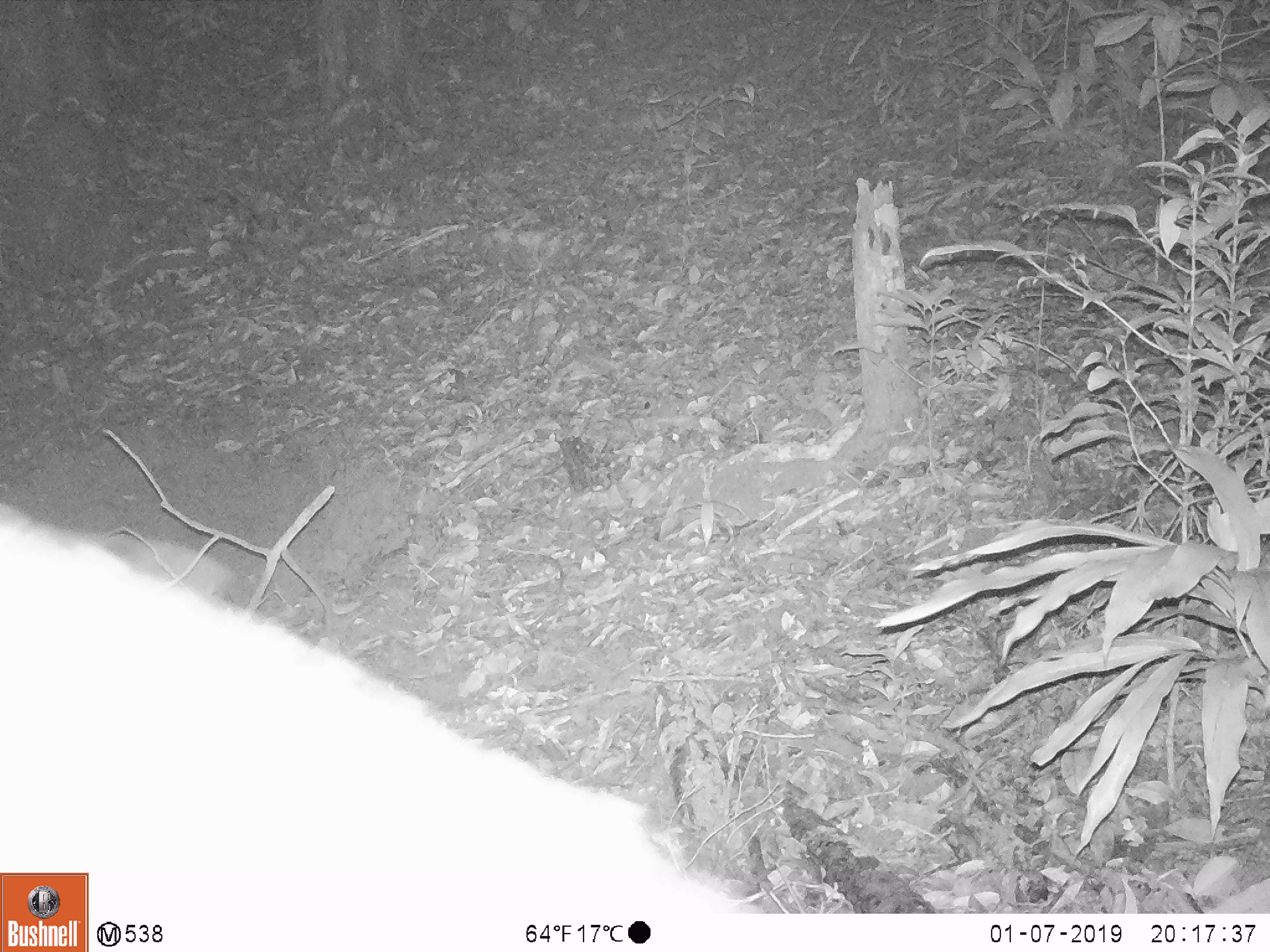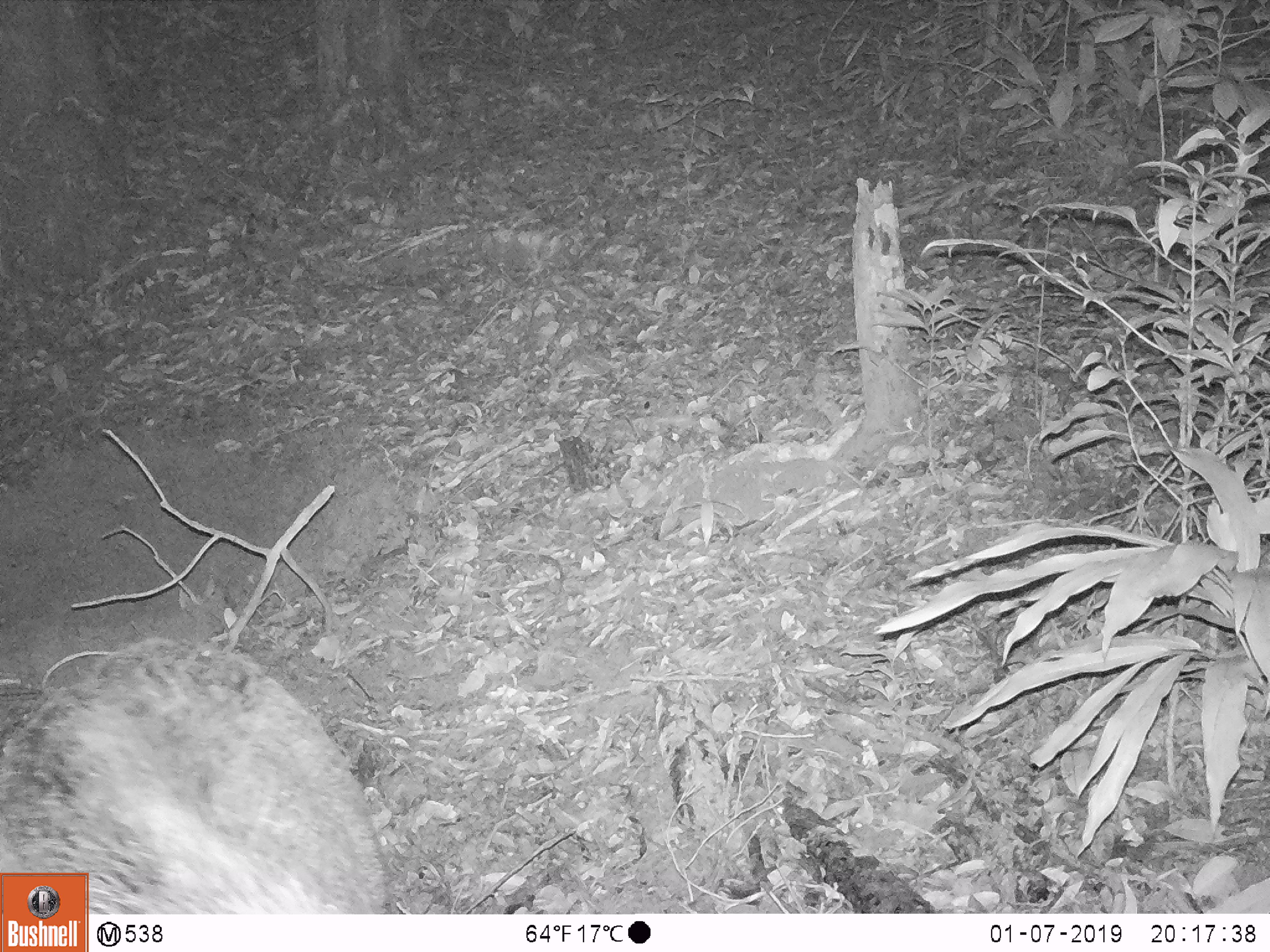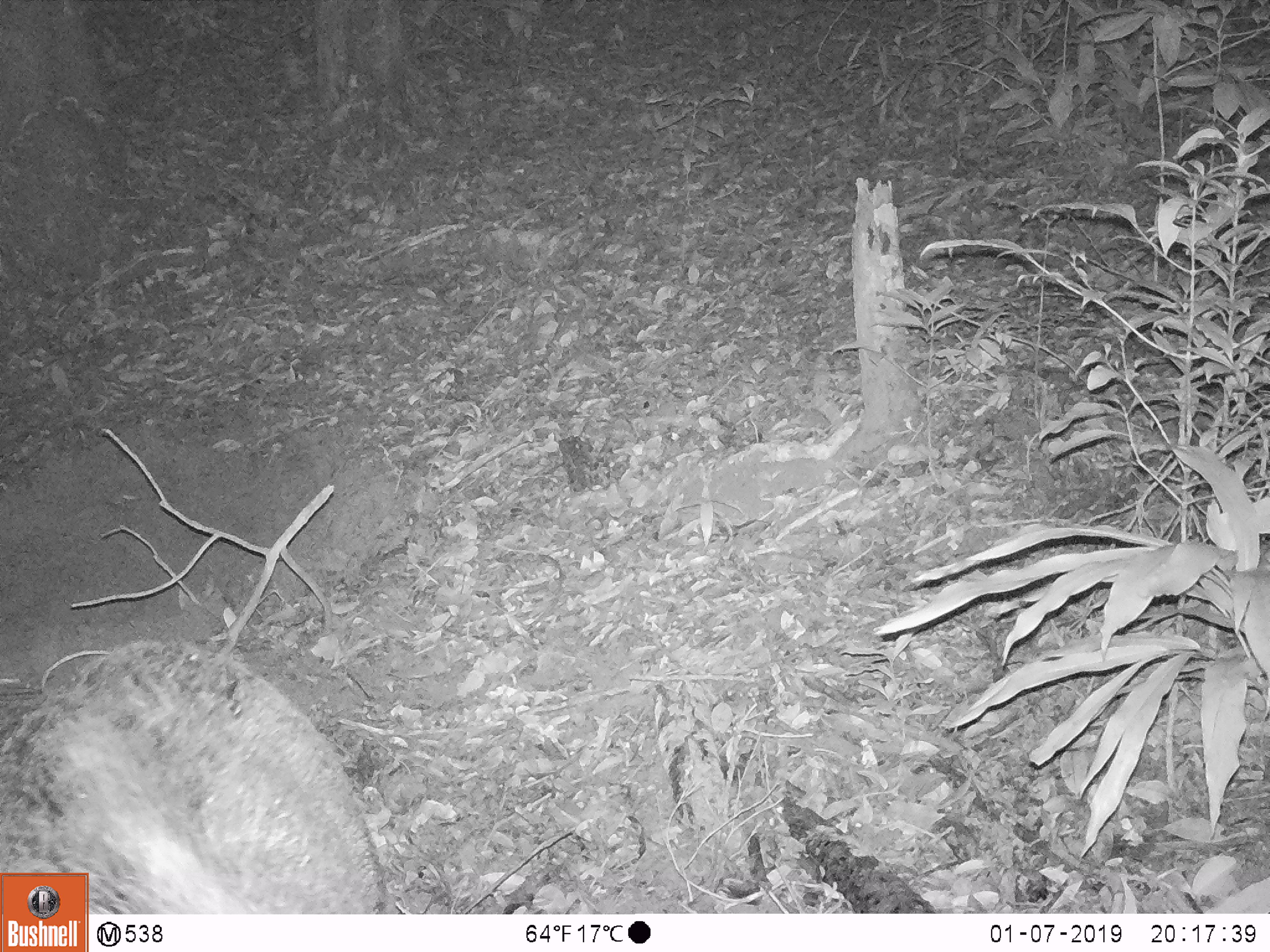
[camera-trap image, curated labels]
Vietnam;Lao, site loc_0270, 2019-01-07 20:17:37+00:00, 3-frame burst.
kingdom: Animalia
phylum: Chordata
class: Mammalia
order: Artiodactyla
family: Suidae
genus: Sus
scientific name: Sus scrofa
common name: eurasian wild pig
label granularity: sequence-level